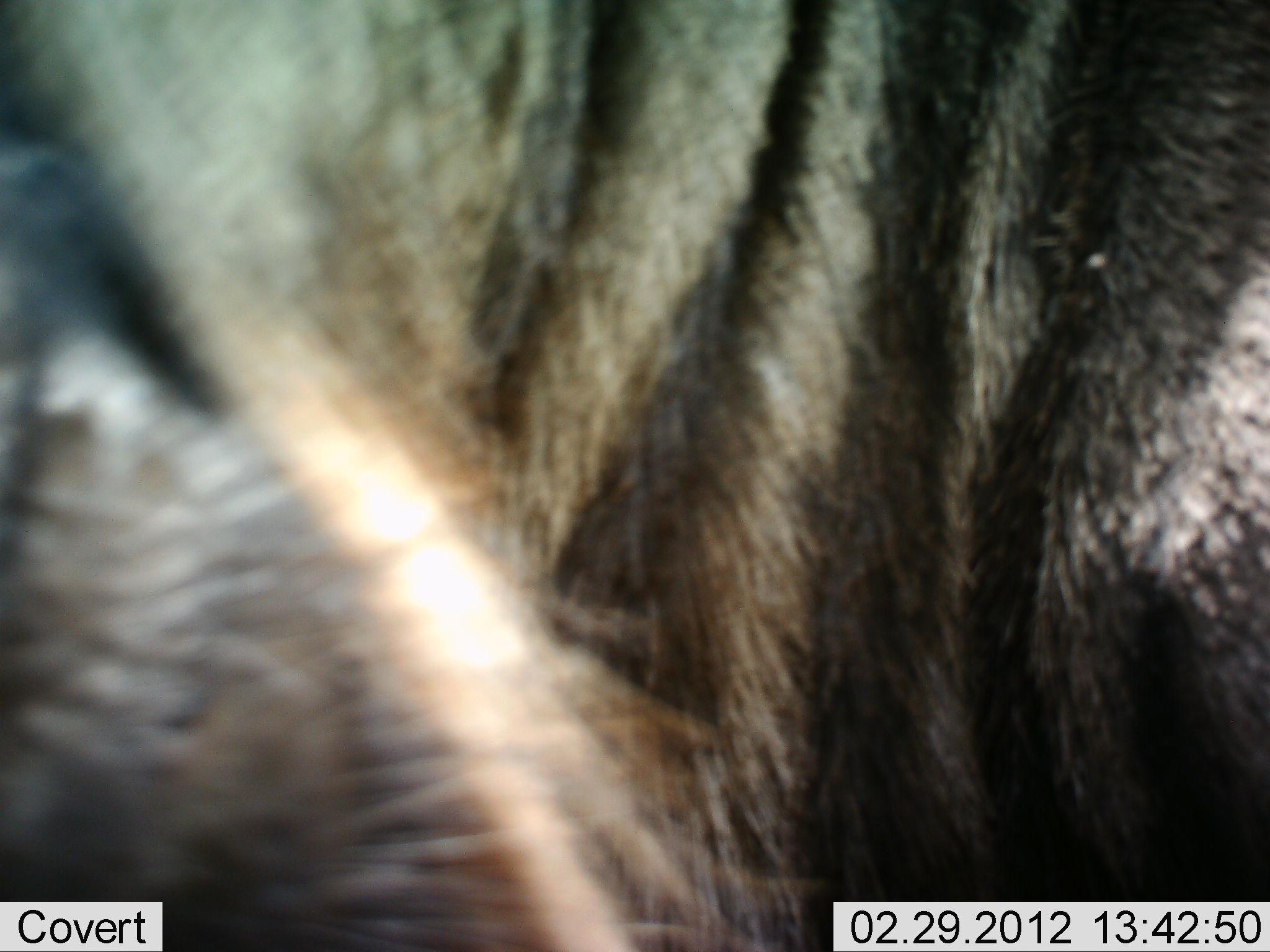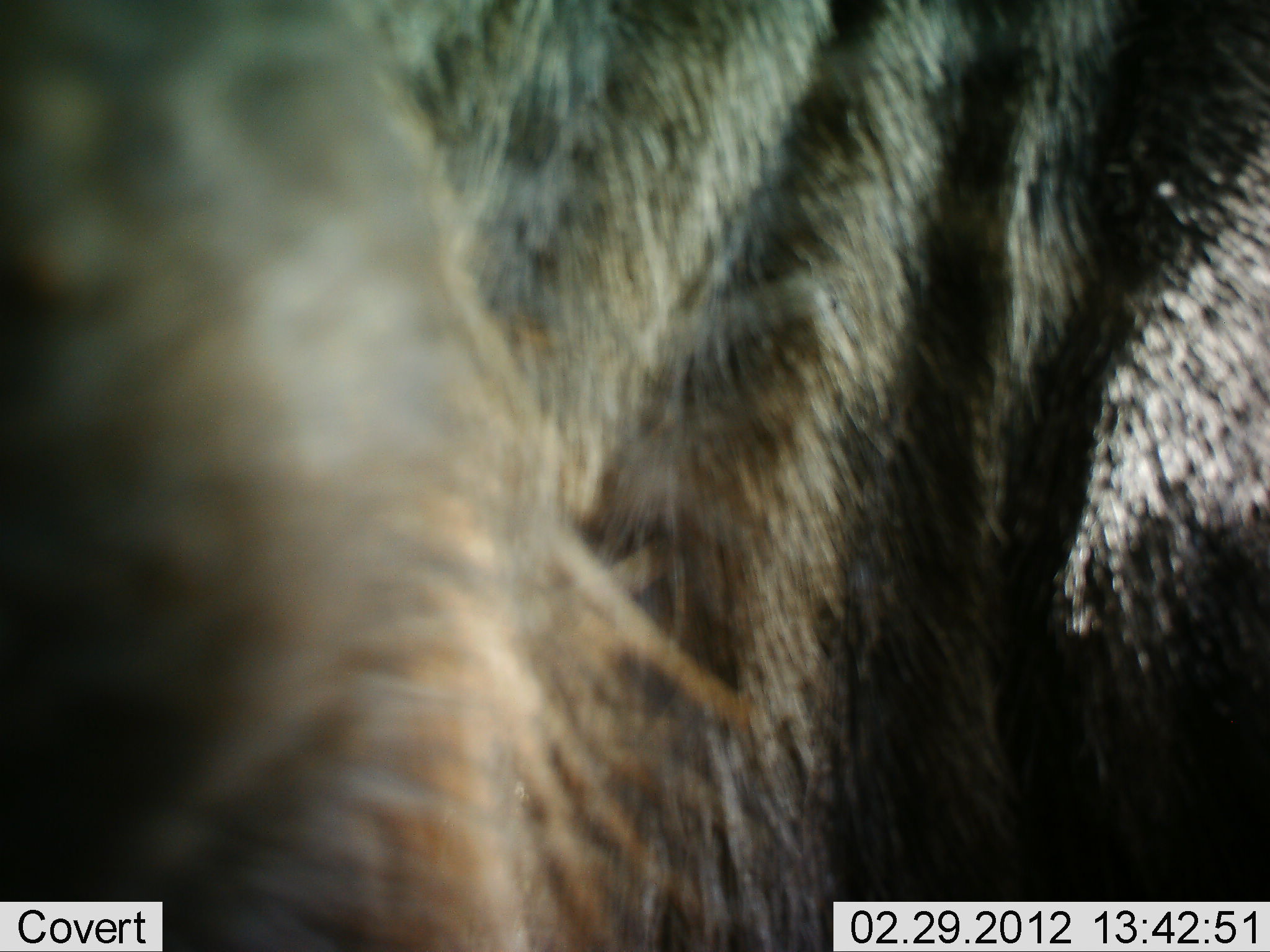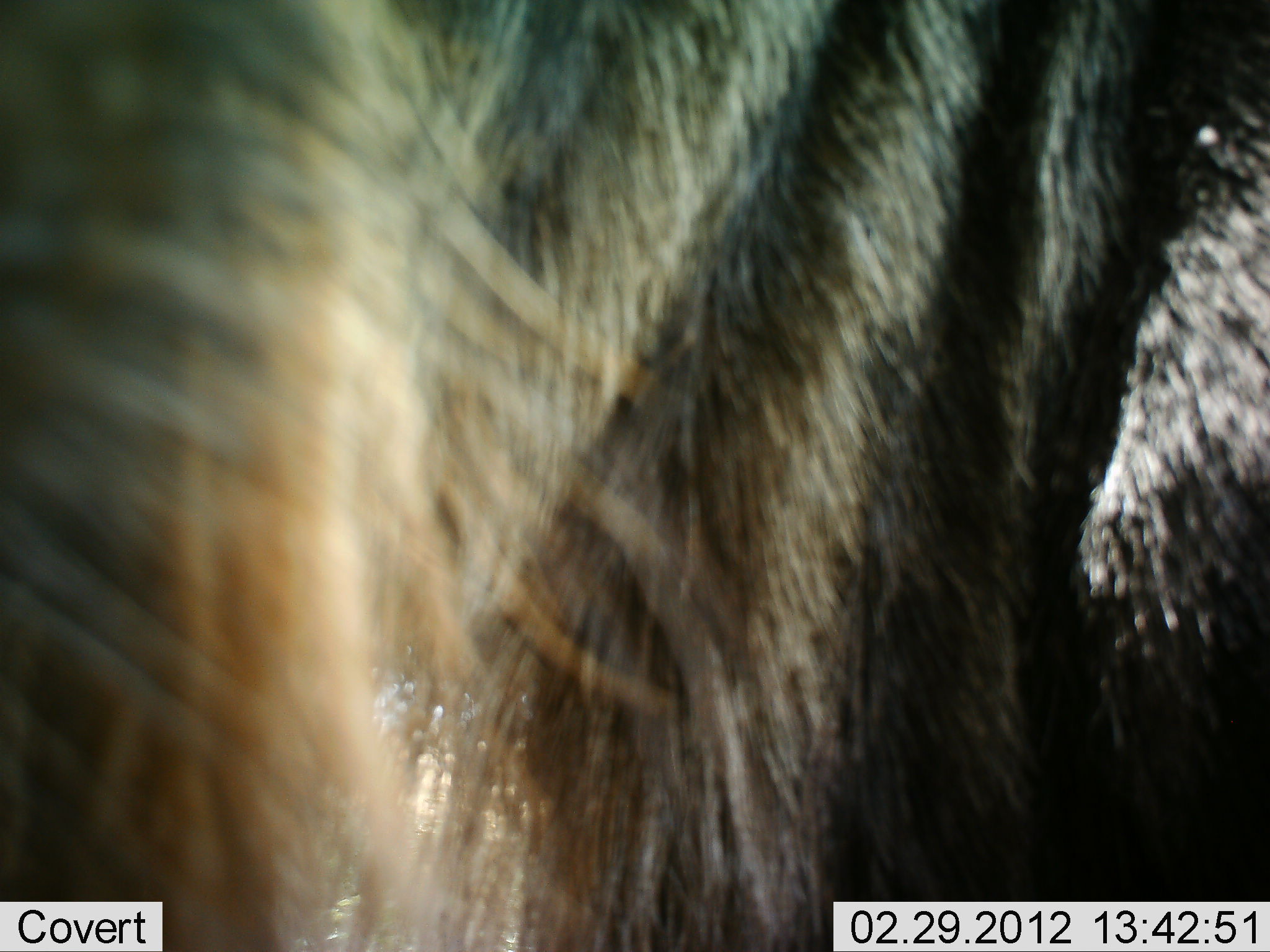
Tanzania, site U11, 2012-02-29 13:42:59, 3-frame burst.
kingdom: Animalia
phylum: Chordata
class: Mammalia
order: Artiodactyla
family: Bovidae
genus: Connochaetes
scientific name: Connochaetes taurinus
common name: blue wildebeest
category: wildebeest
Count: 1.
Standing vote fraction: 95%.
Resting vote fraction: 0%.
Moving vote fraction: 5%.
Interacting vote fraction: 0%.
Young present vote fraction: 0%.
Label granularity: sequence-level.